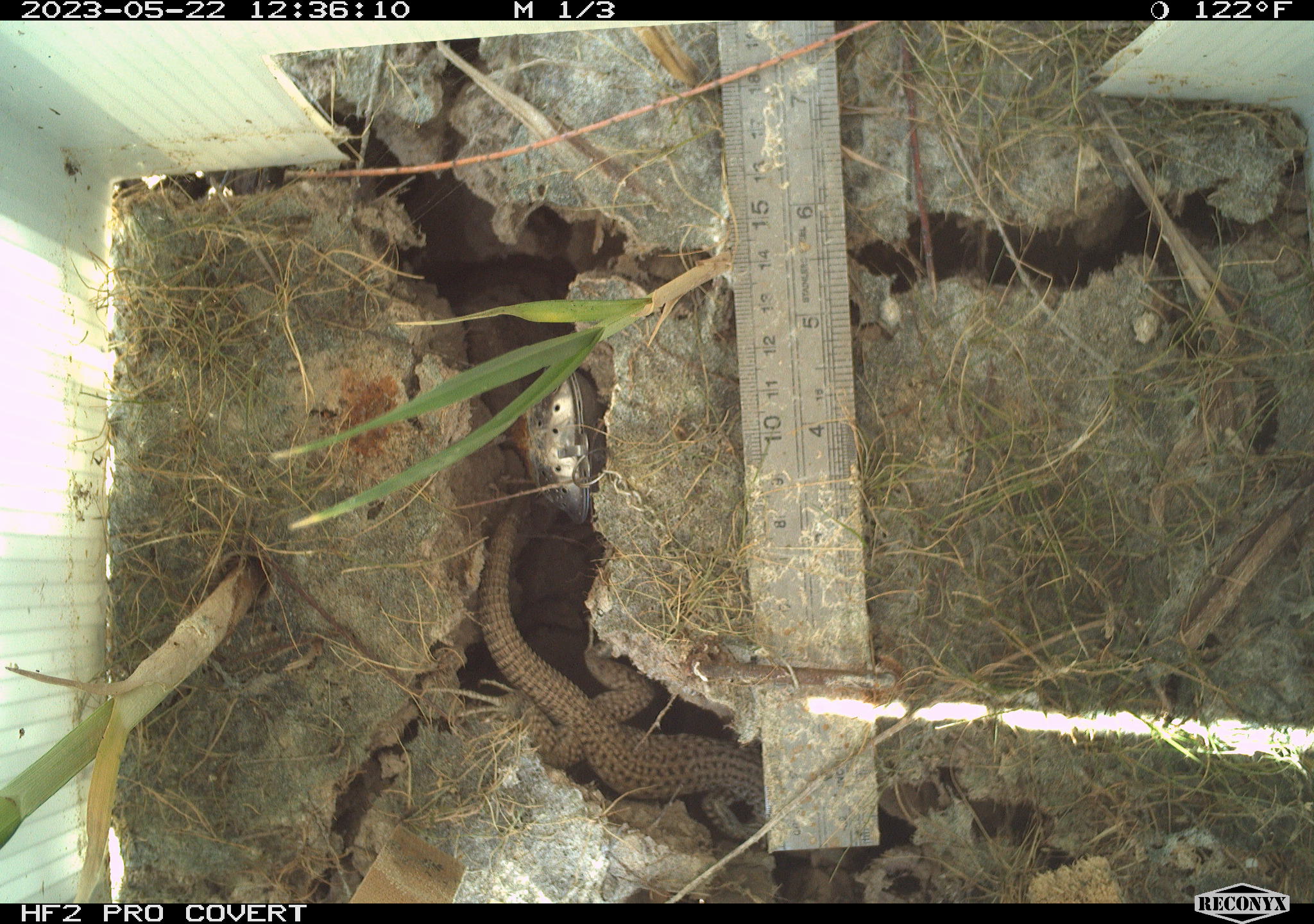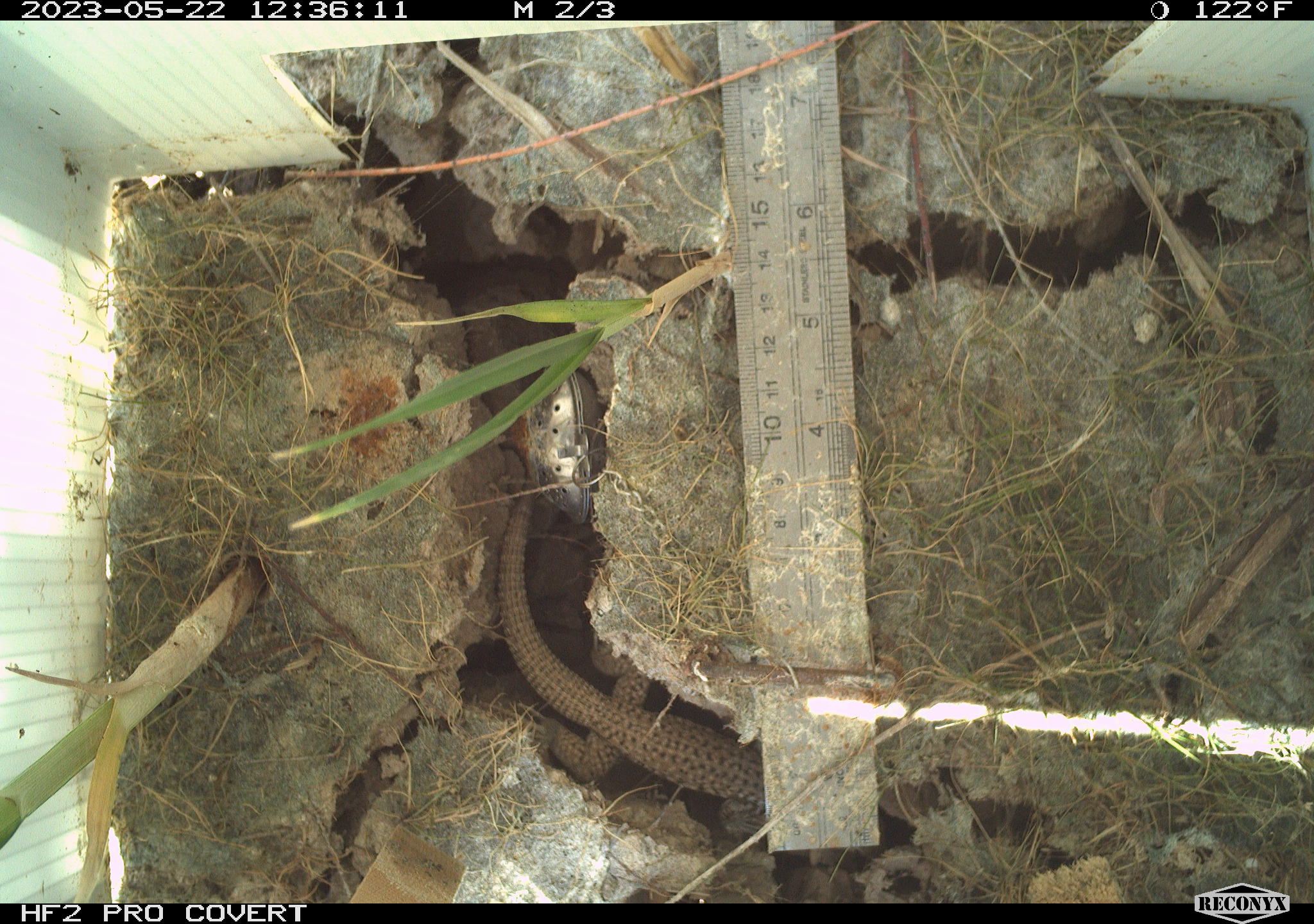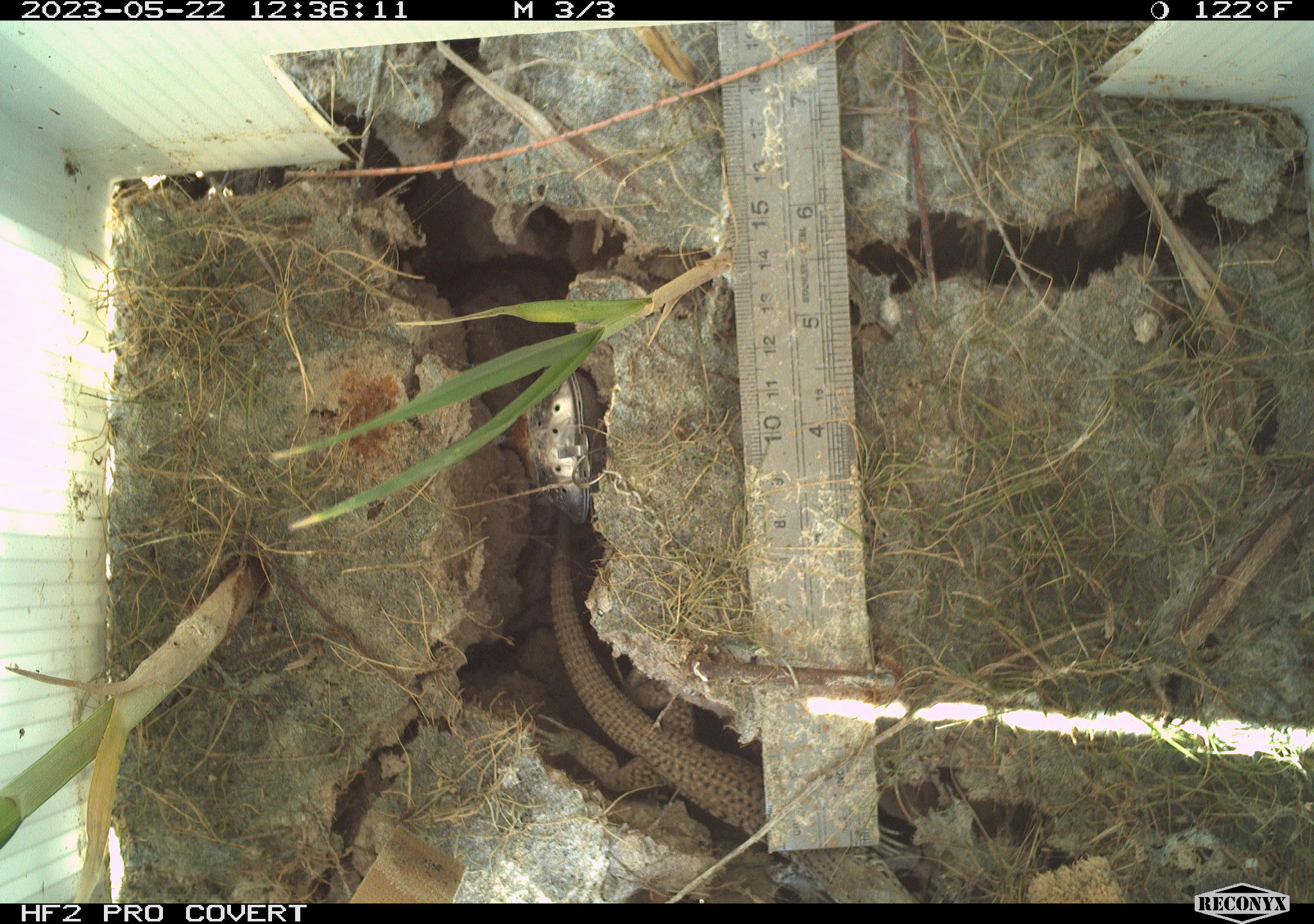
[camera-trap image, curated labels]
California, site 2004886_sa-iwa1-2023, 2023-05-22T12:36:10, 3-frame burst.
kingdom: Animalia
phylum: Chordata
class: Reptilia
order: Squamata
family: Teiidae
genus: Aspidoscelis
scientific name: Aspidoscelis tigris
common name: western whiptail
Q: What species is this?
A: Western whiptail (Aspidoscelis tigris).